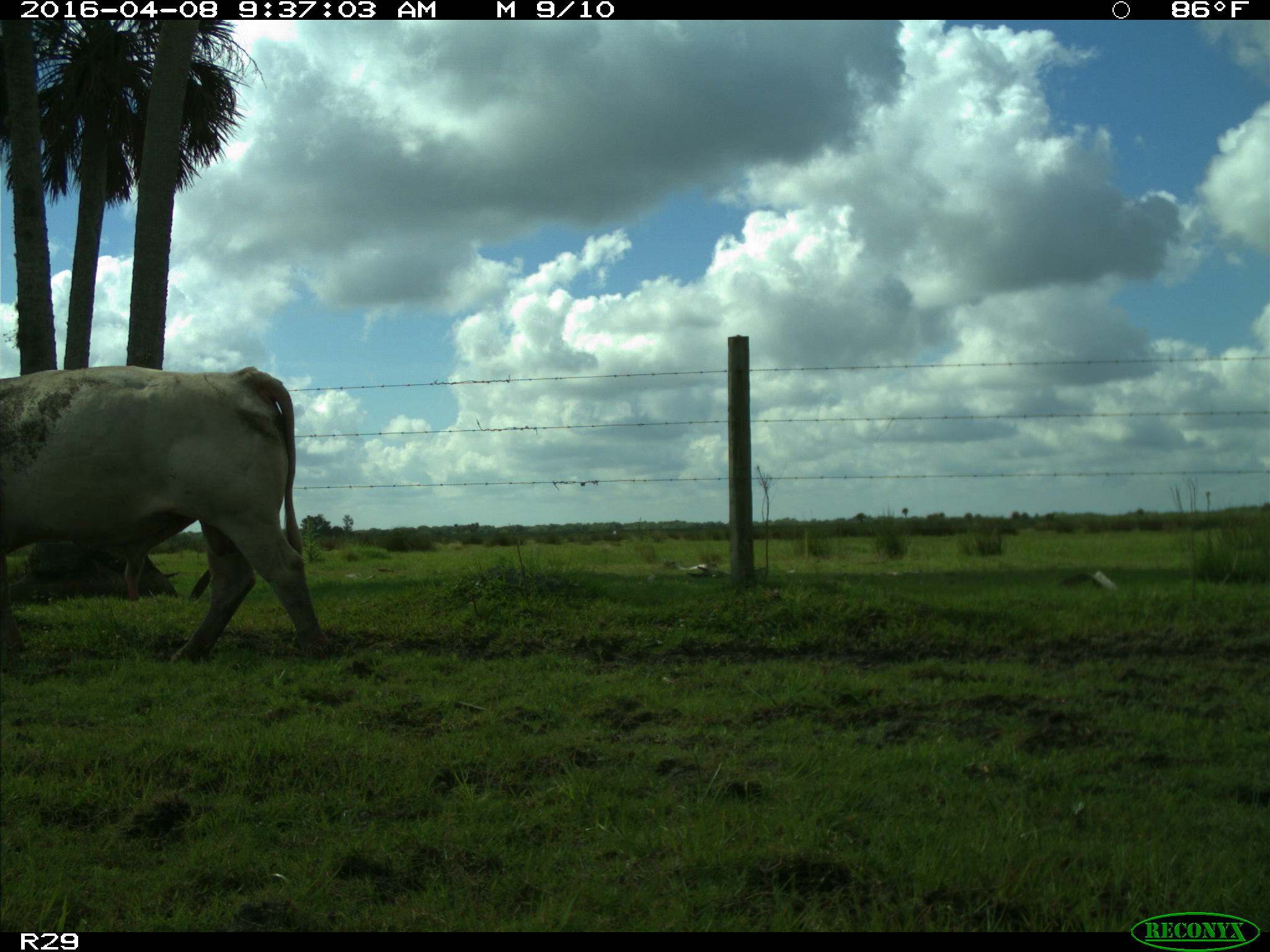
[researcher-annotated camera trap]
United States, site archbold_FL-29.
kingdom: Animalia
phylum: Chordata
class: Mammalia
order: Artiodactyla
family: Bovidae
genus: Bos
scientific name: Bos taurus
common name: domestic cow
Bos taurus (domestic cow).